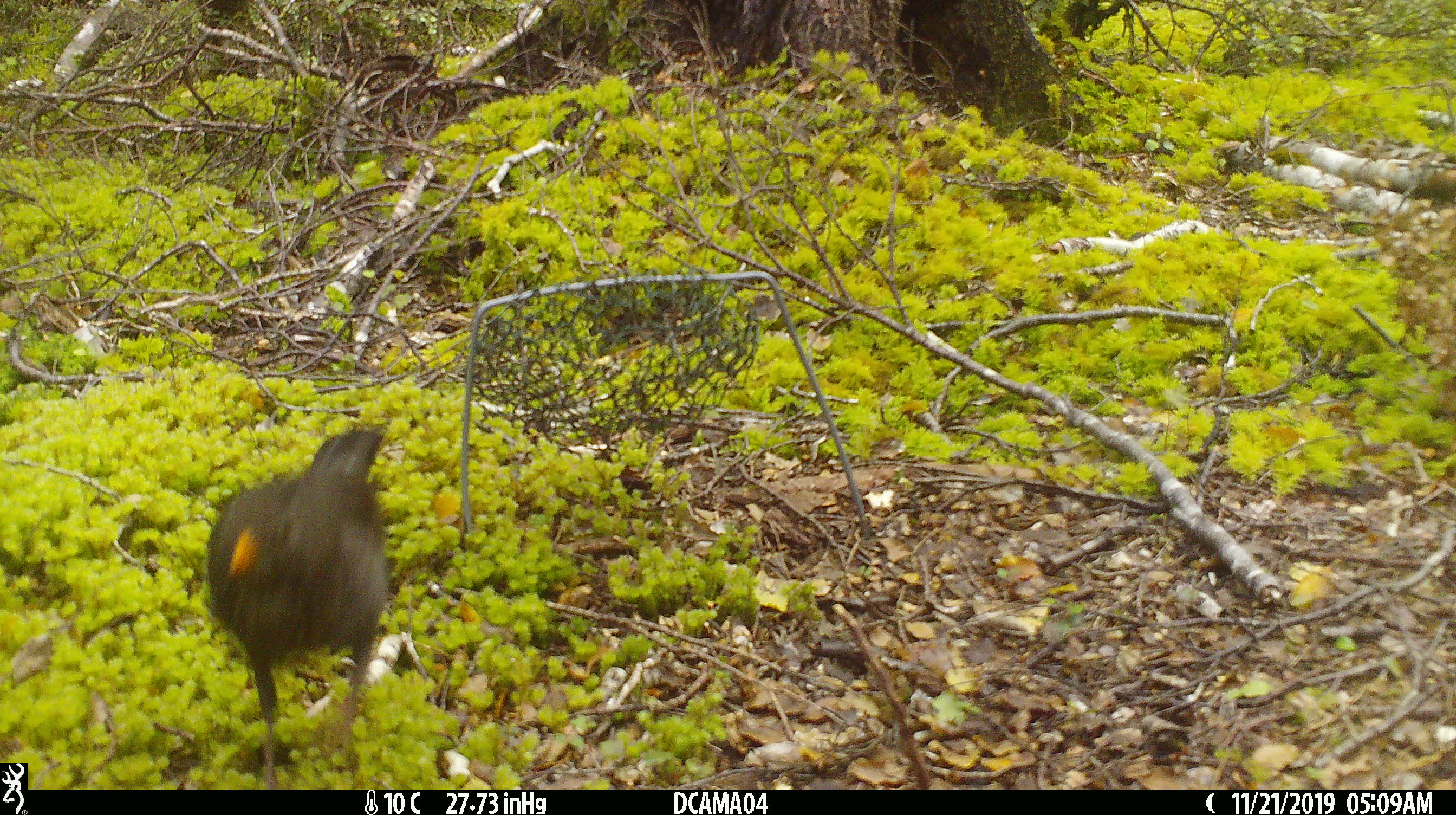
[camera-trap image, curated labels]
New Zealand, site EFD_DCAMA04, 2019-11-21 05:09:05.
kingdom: Animalia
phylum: Chordata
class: Aves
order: Passeriformes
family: Turdidae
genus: Turdus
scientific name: Turdus merula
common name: eurasian blackbird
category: blackbird